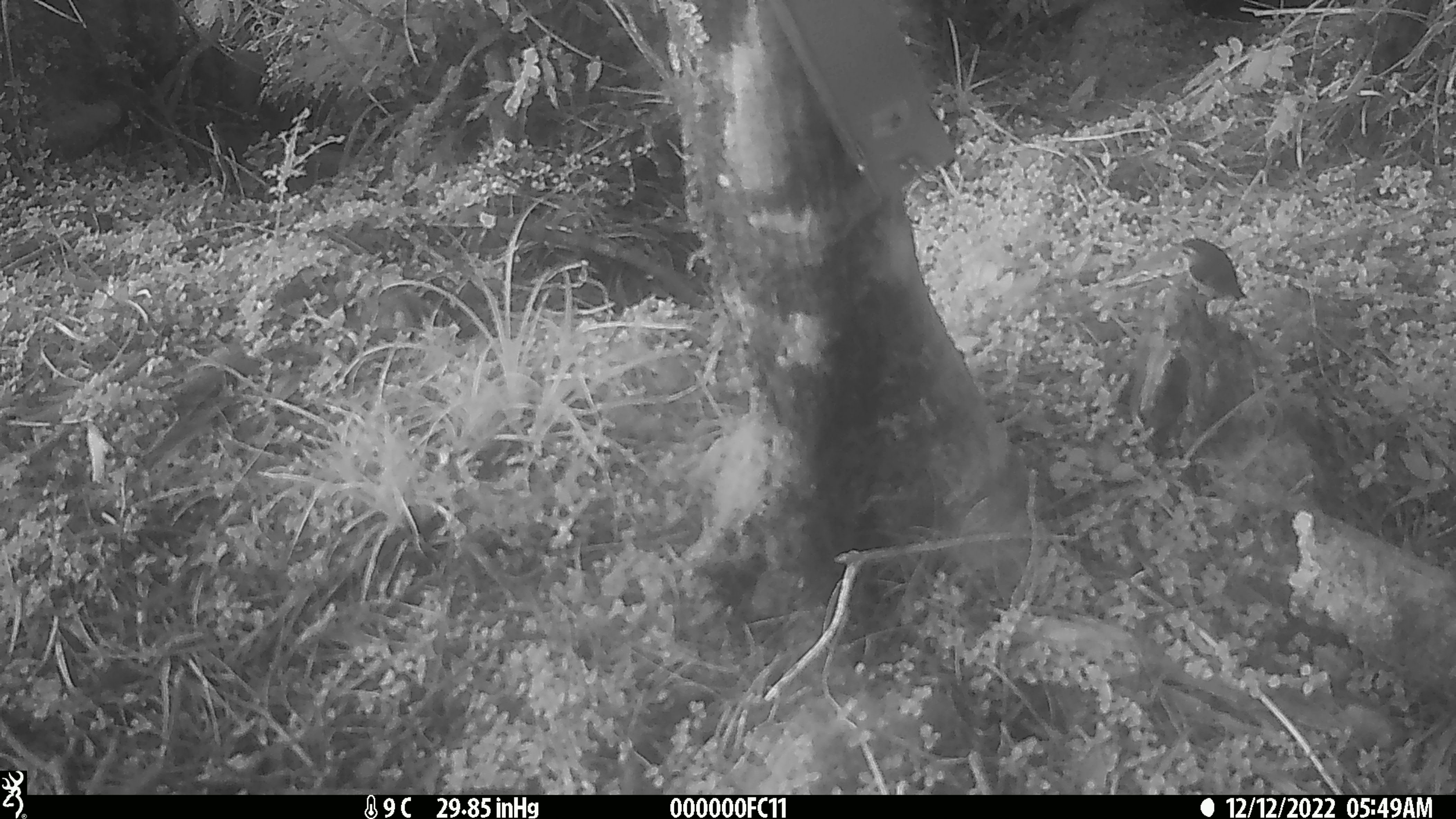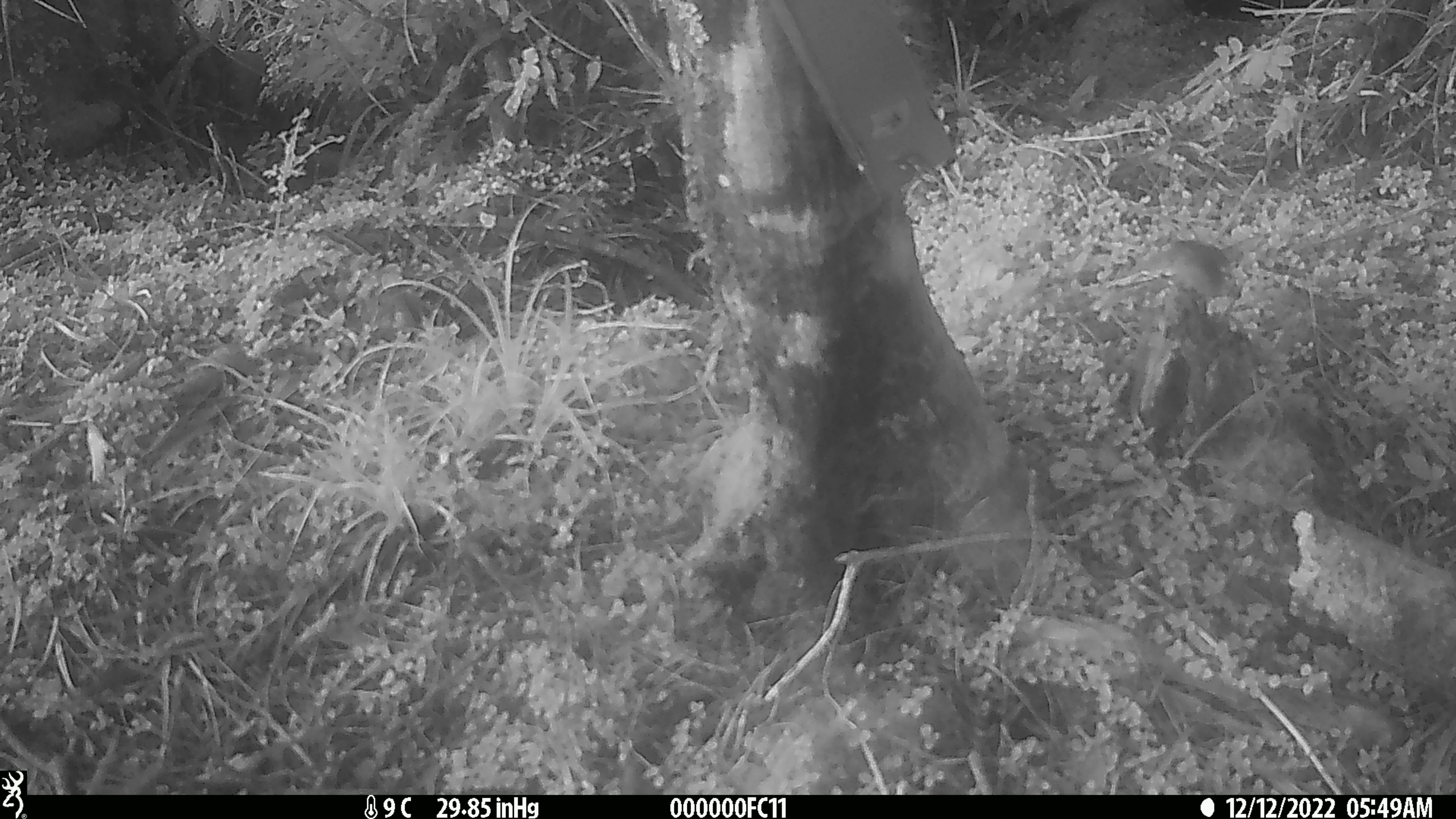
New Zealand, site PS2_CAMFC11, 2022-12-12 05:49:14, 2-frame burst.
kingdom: Animalia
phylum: Chordata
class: Aves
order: Passeriformes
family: Acanthisittidae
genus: Acanthisitta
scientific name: Acanthisitta chloris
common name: rifleman